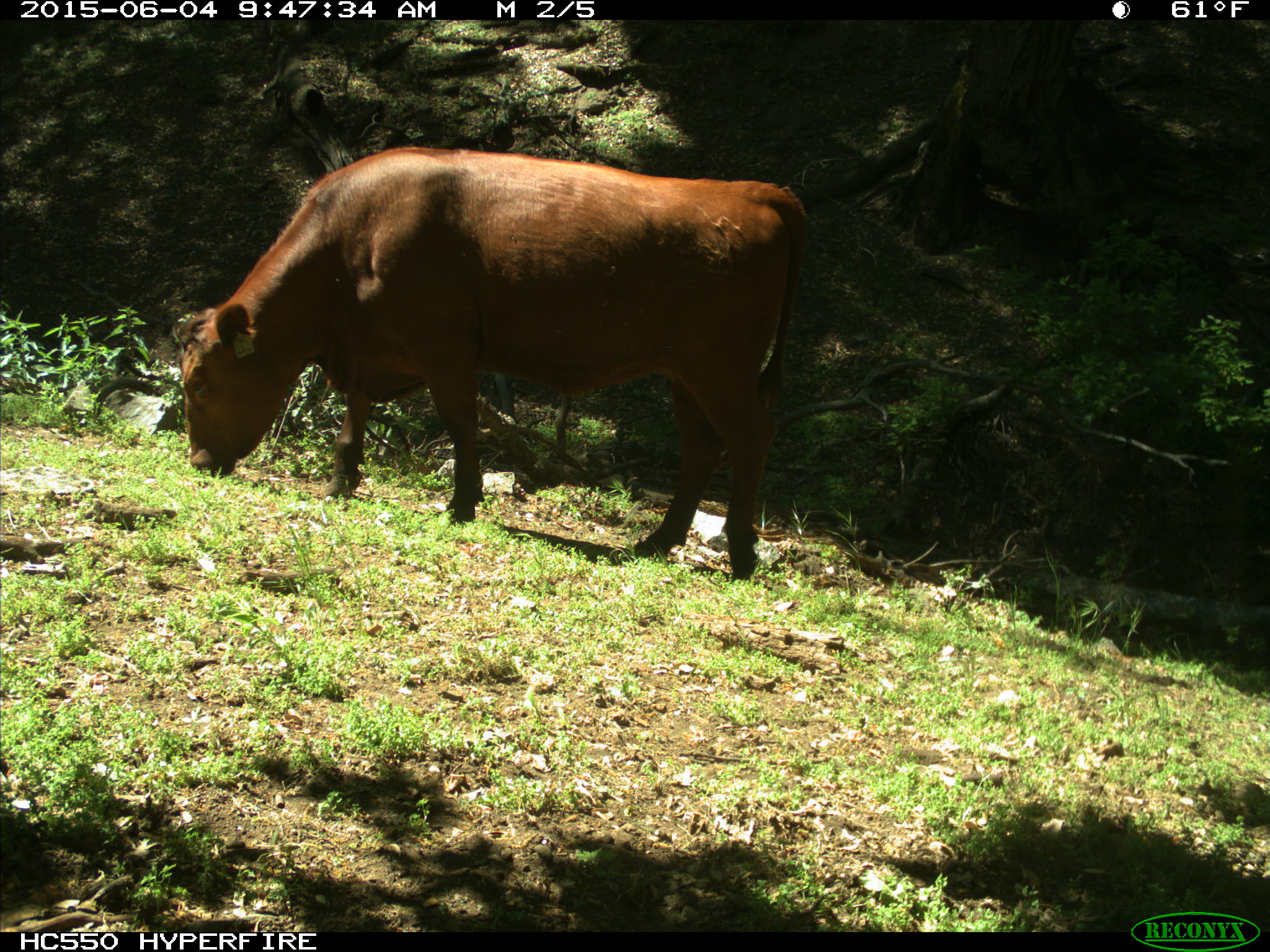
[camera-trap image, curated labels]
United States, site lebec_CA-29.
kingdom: Animalia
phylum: Chordata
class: Mammalia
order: Artiodactyla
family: Bovidae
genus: Bos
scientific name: Bos taurus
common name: domestic cow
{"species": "Bos taurus (domestic cow)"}